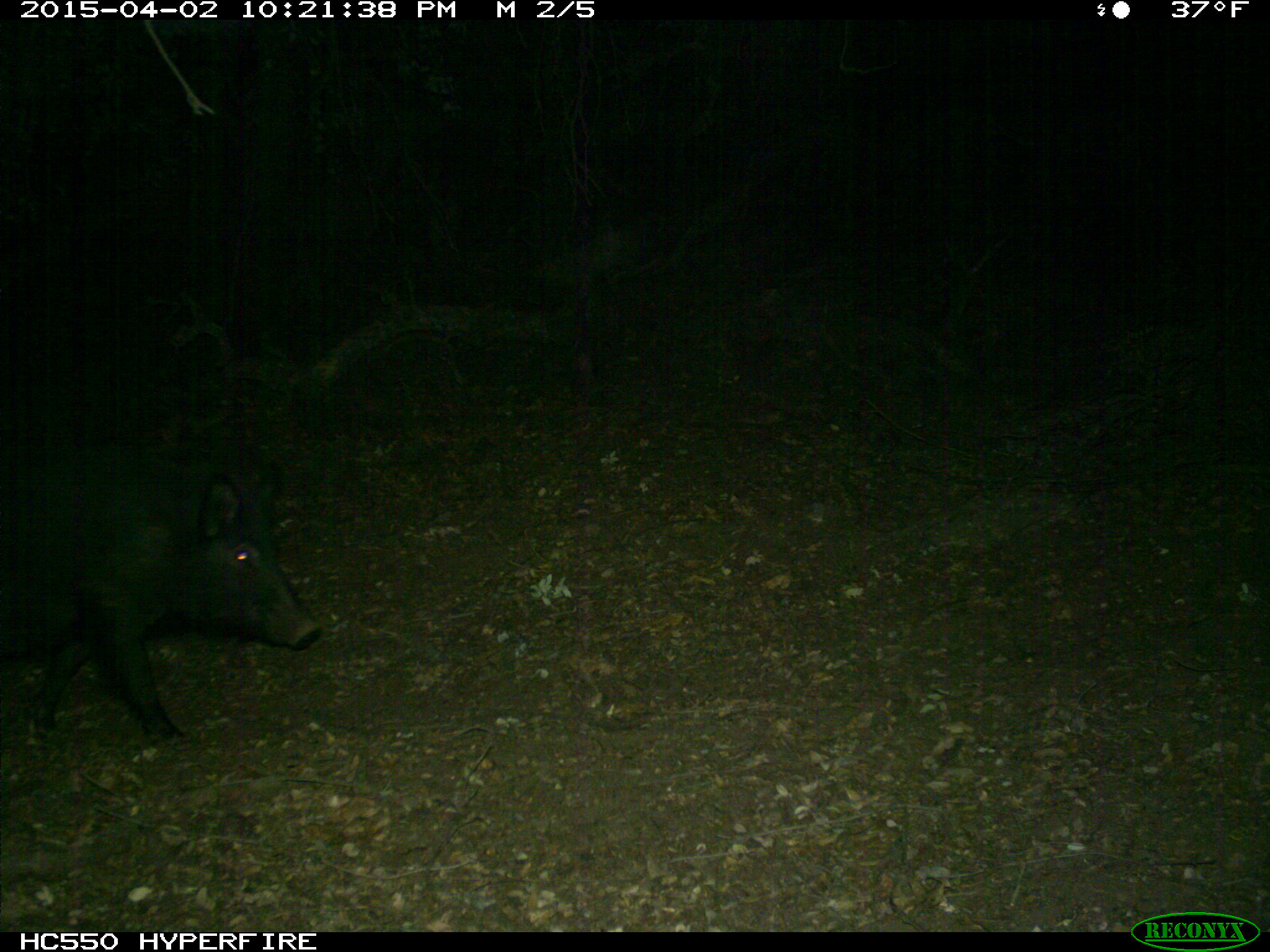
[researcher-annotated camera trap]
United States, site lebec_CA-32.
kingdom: Animalia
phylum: Chordata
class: Mammalia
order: Artiodactyla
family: Suidae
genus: Sus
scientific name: Sus scrofa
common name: wild boar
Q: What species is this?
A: Sus scrofa (wild boar).